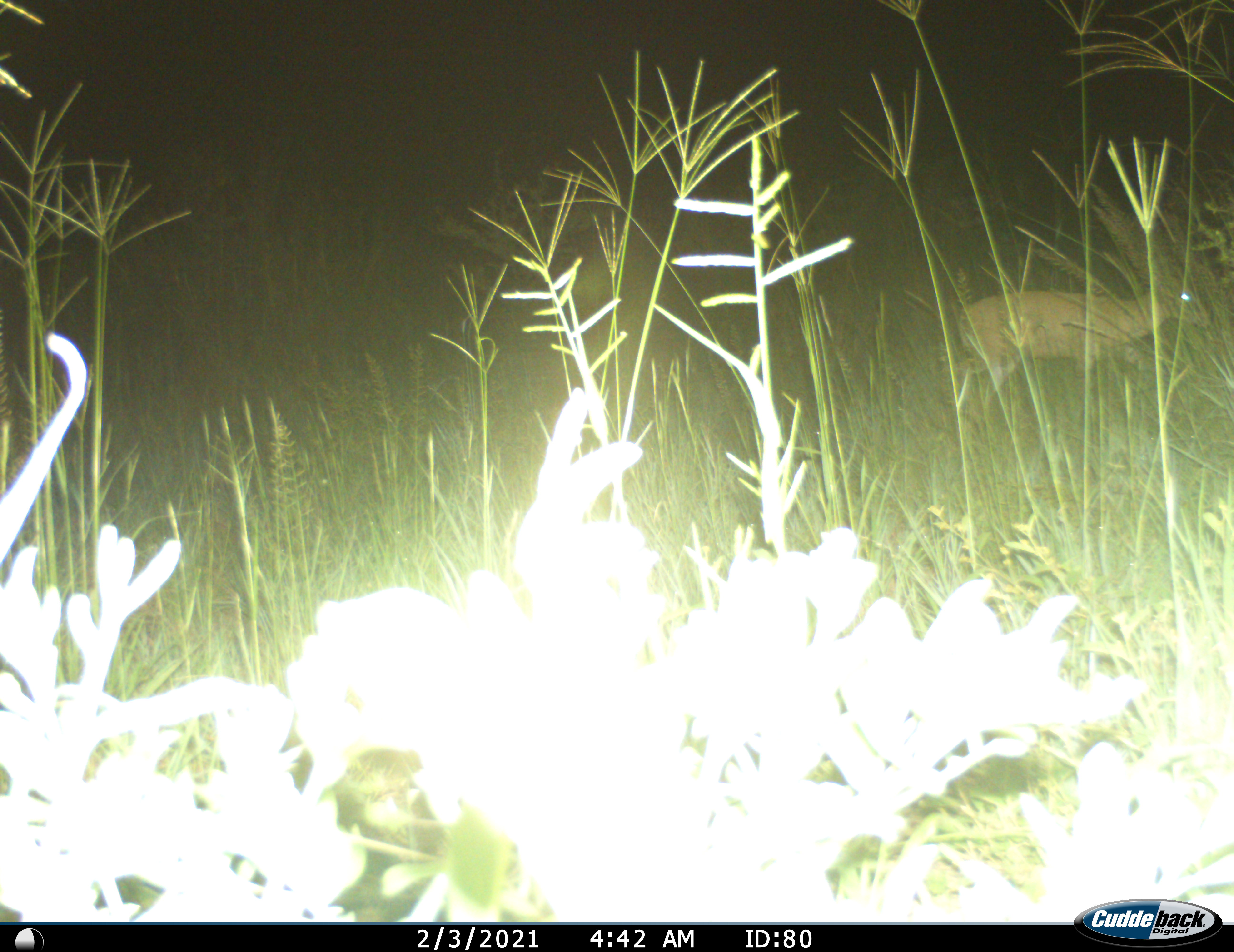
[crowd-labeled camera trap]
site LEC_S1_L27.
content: unidentified animal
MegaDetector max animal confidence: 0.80